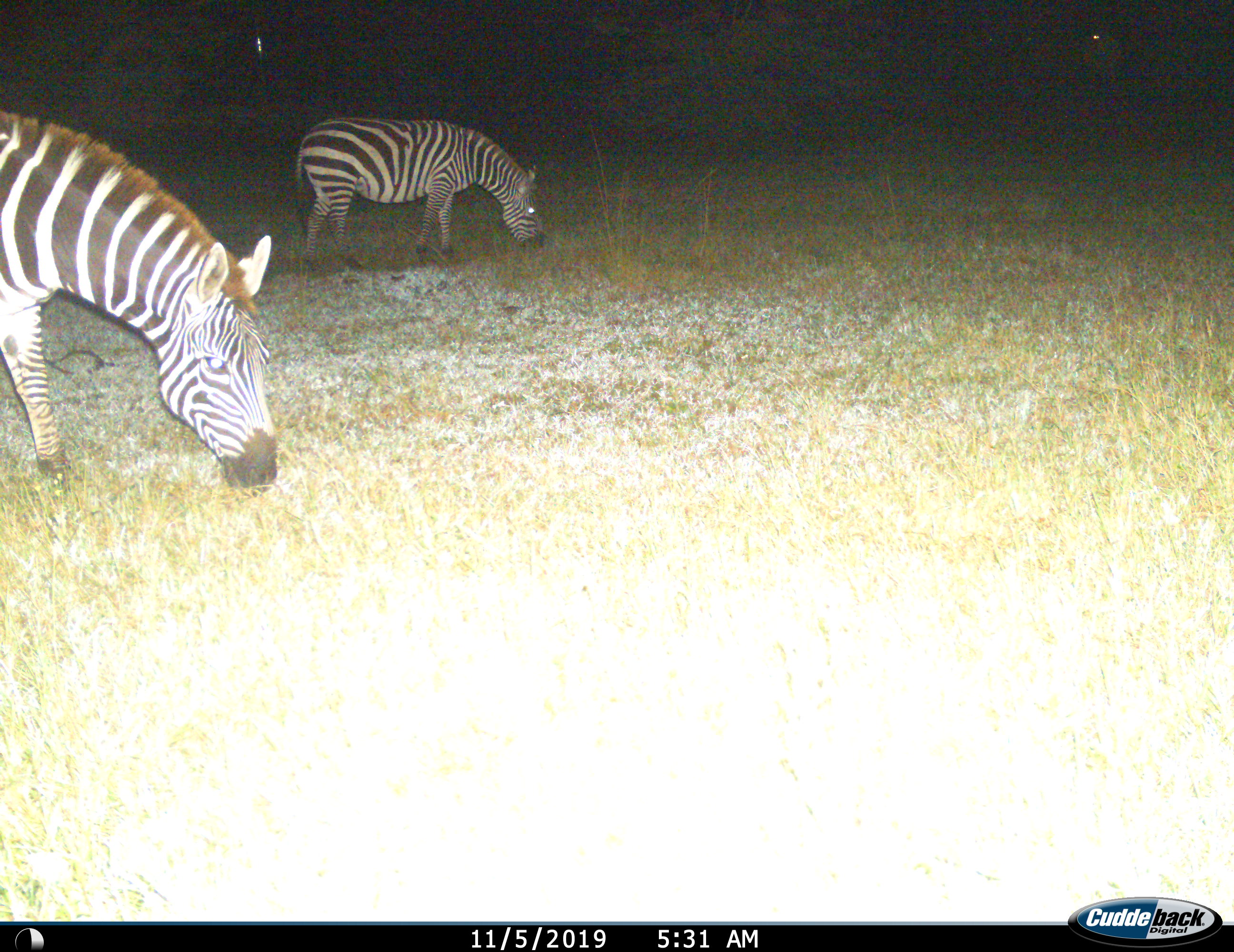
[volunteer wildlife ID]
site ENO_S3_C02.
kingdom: Animalia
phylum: Chordata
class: Mammalia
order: Perissodactyla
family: Equidae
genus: Equus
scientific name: Equus quagga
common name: plains zebra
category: zebraplains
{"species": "zebraplains (plains zebra) (Equus quagga)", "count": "2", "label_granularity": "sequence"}